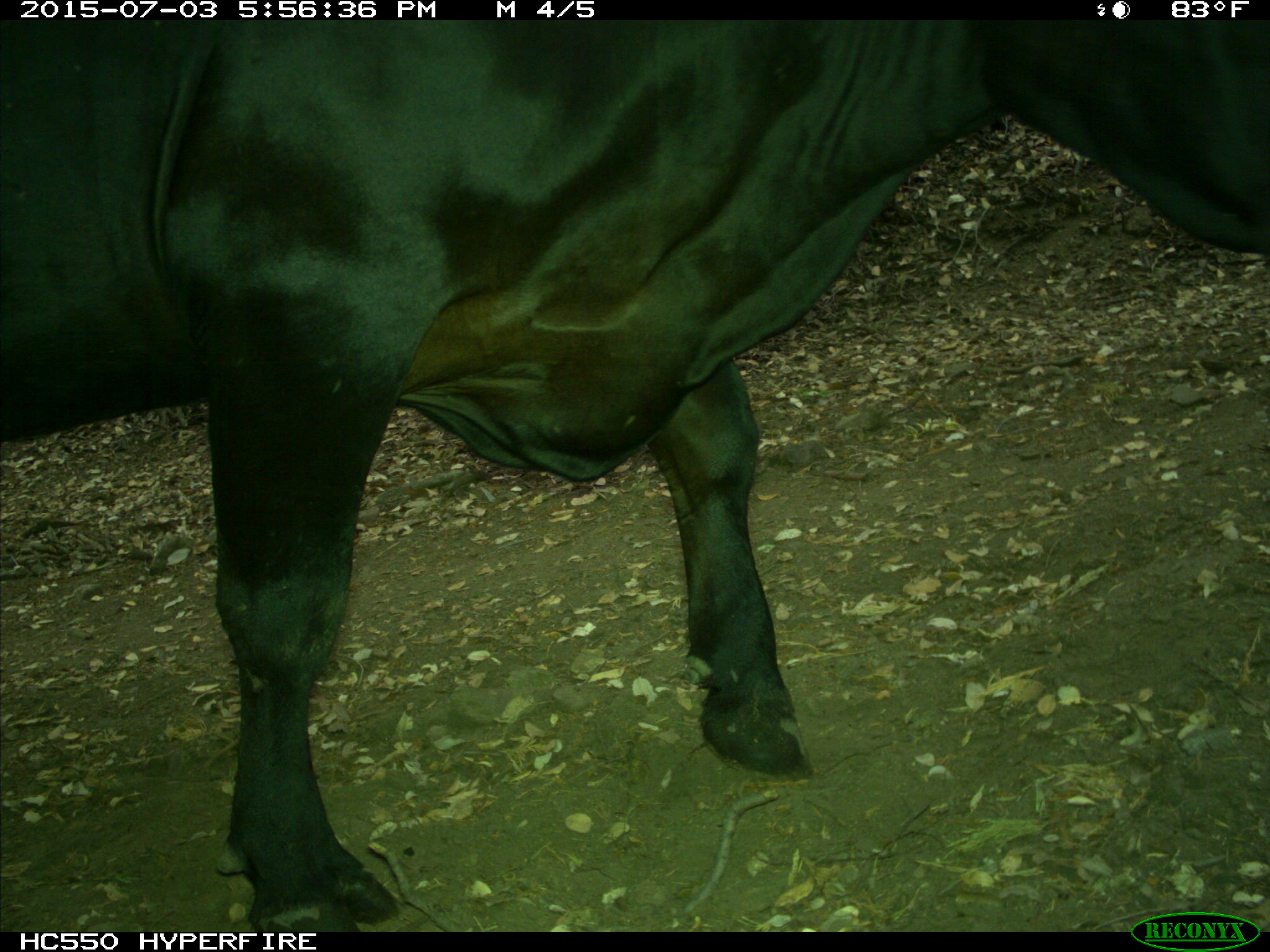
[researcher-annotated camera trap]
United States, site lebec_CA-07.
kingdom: Animalia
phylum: Chordata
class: Mammalia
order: Artiodactyla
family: Bovidae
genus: Bos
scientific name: Bos taurus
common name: domestic cow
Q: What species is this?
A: Bos taurus (domestic cow).